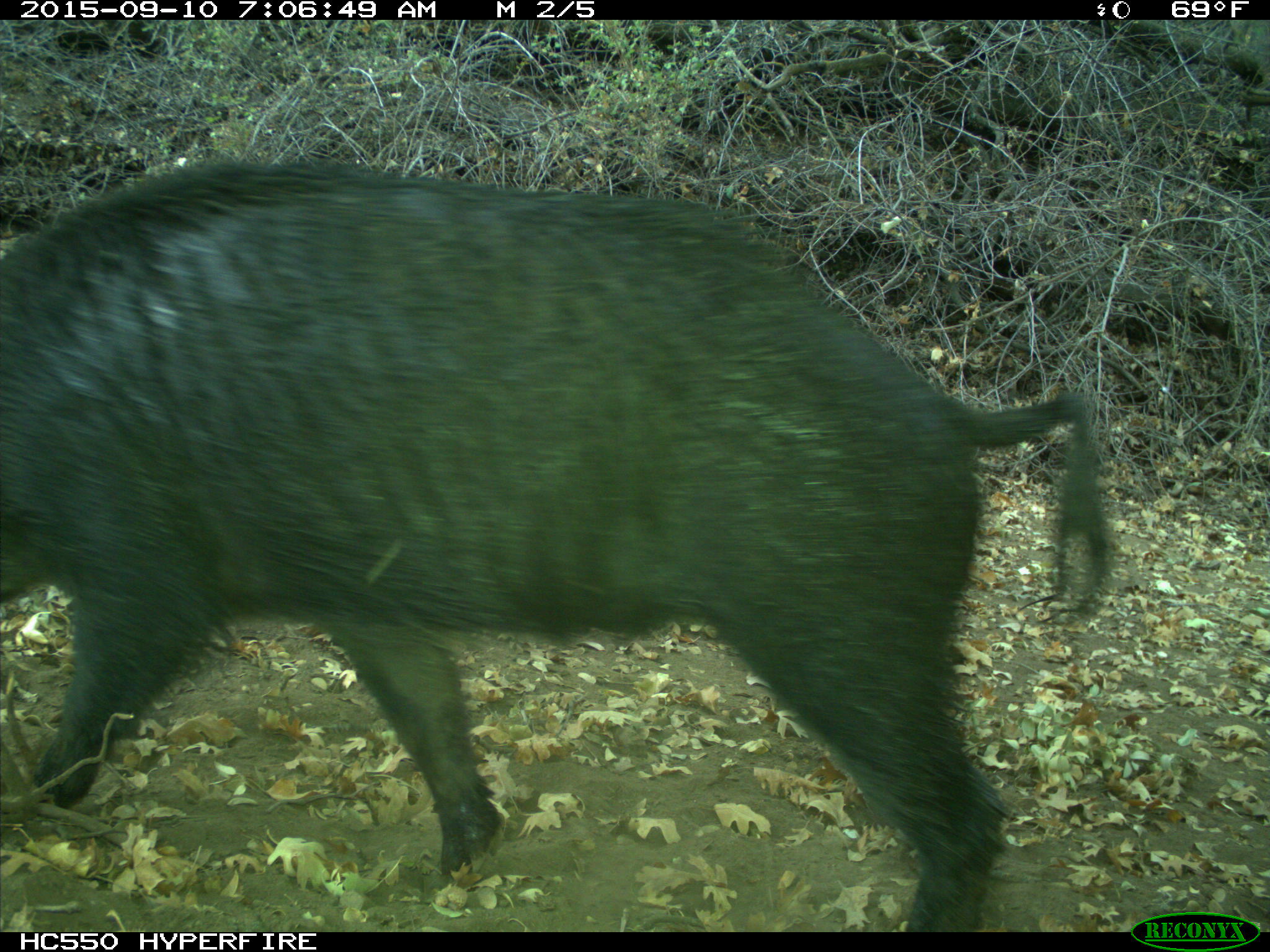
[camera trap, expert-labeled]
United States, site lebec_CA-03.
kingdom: Animalia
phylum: Chordata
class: Mammalia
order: Artiodactyla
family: Suidae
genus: Sus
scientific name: Sus scrofa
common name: wild boar